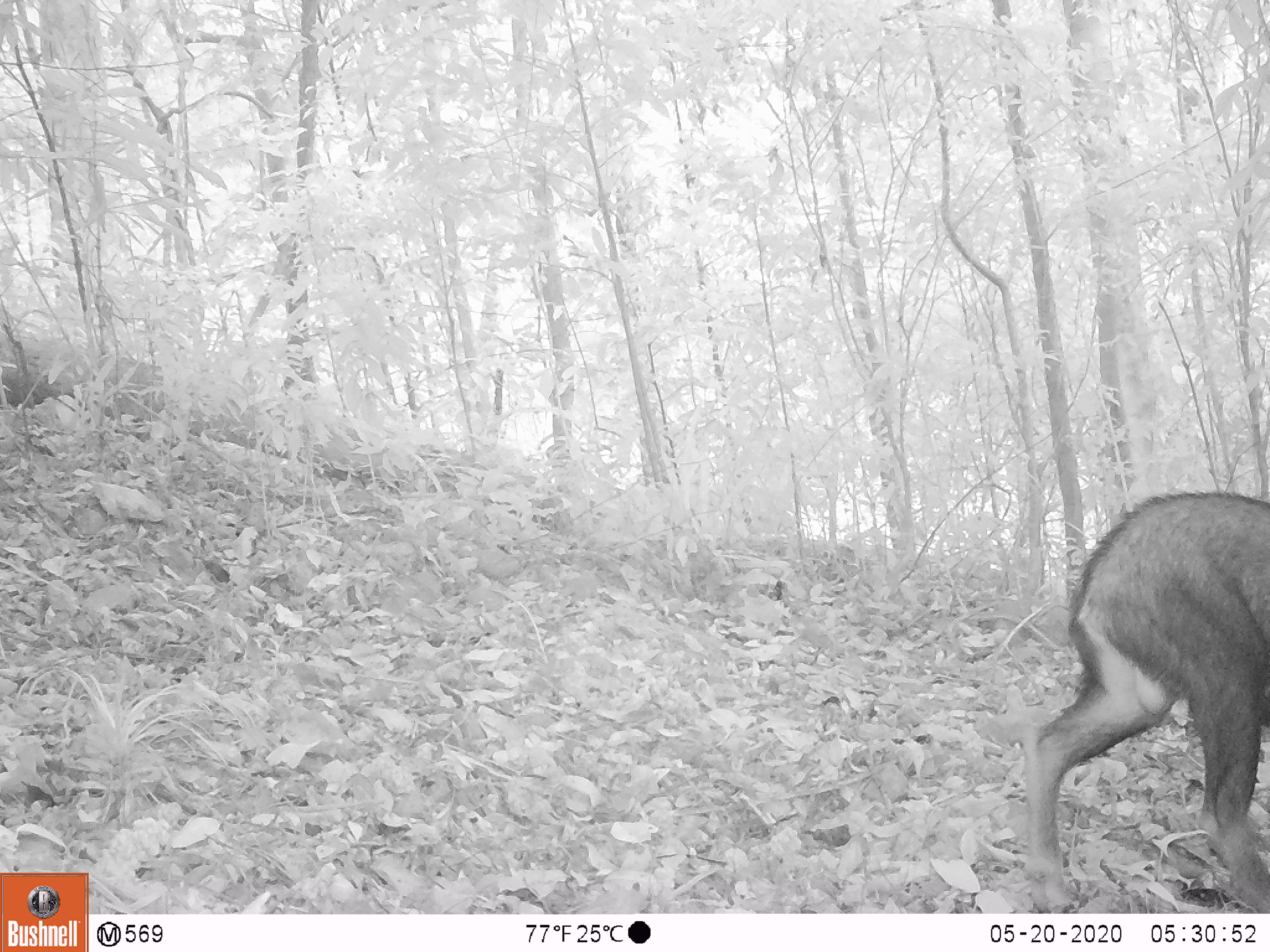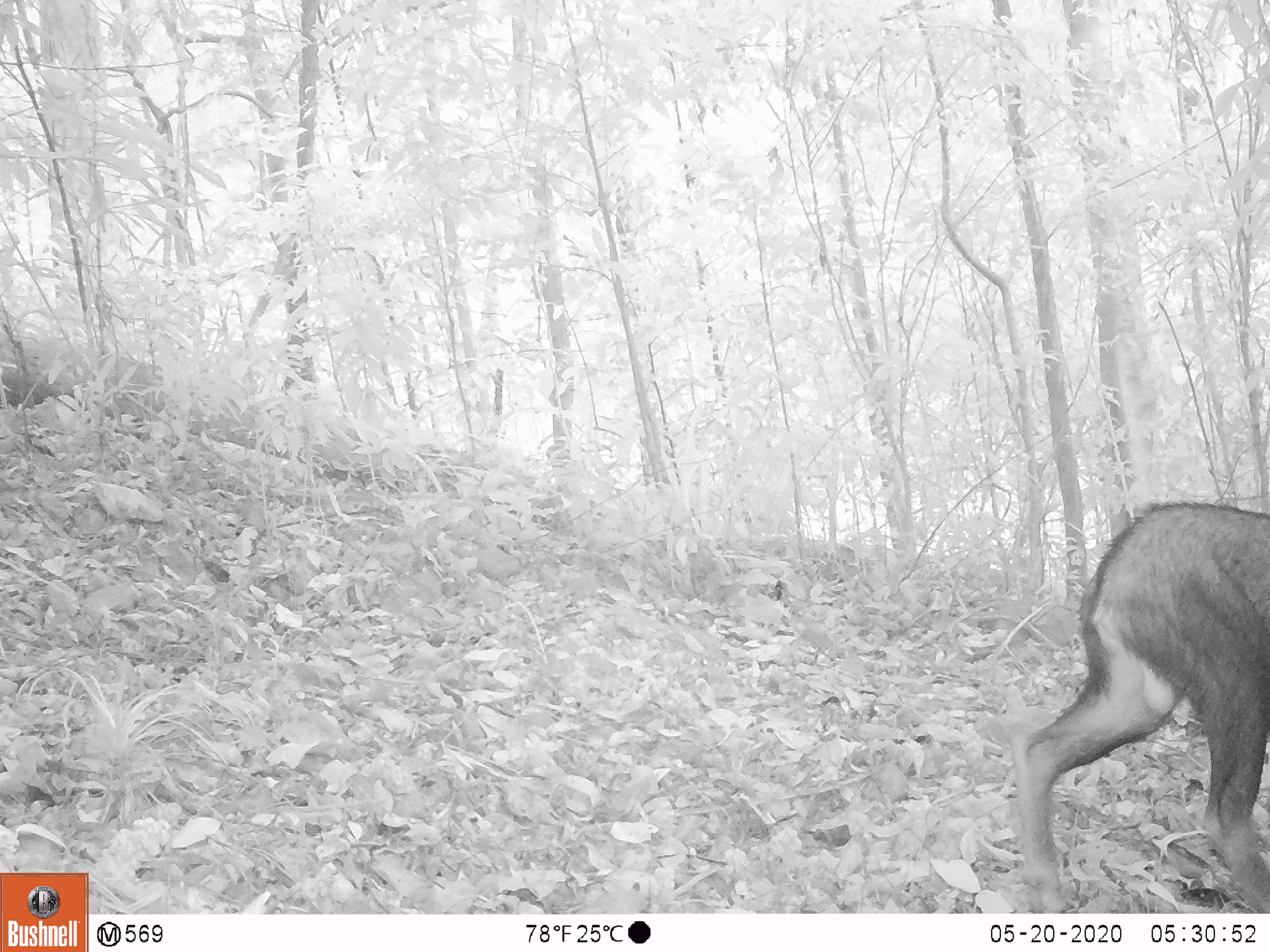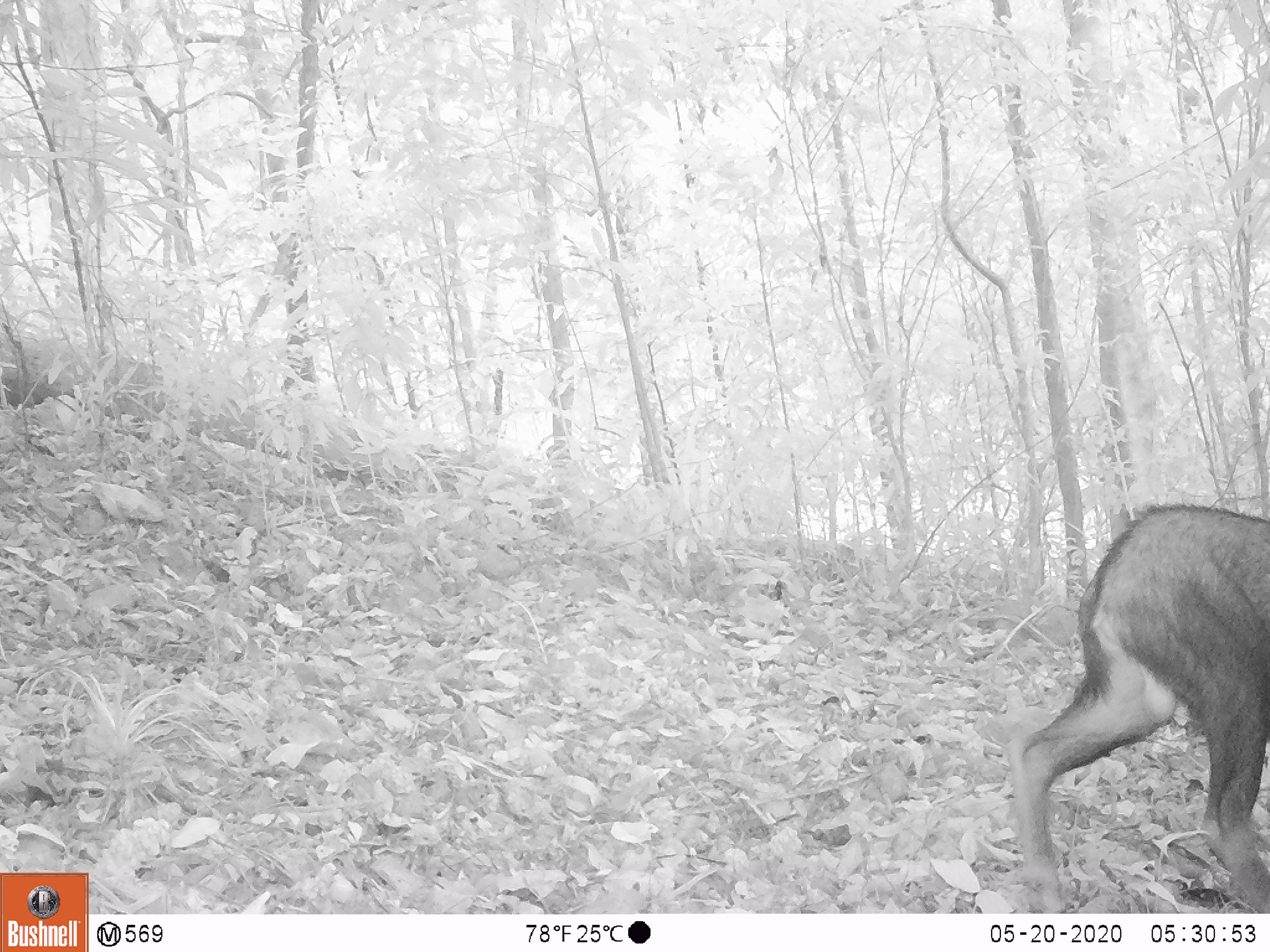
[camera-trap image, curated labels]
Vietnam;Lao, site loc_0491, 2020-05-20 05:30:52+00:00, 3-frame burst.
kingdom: Animalia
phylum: Chordata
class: Mammalia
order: Artiodactyla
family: Bovidae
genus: Capricornis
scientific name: Capricornis sumatraensis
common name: chinese serow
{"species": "chinese serow (Capricornis sumatraensis)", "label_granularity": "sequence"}